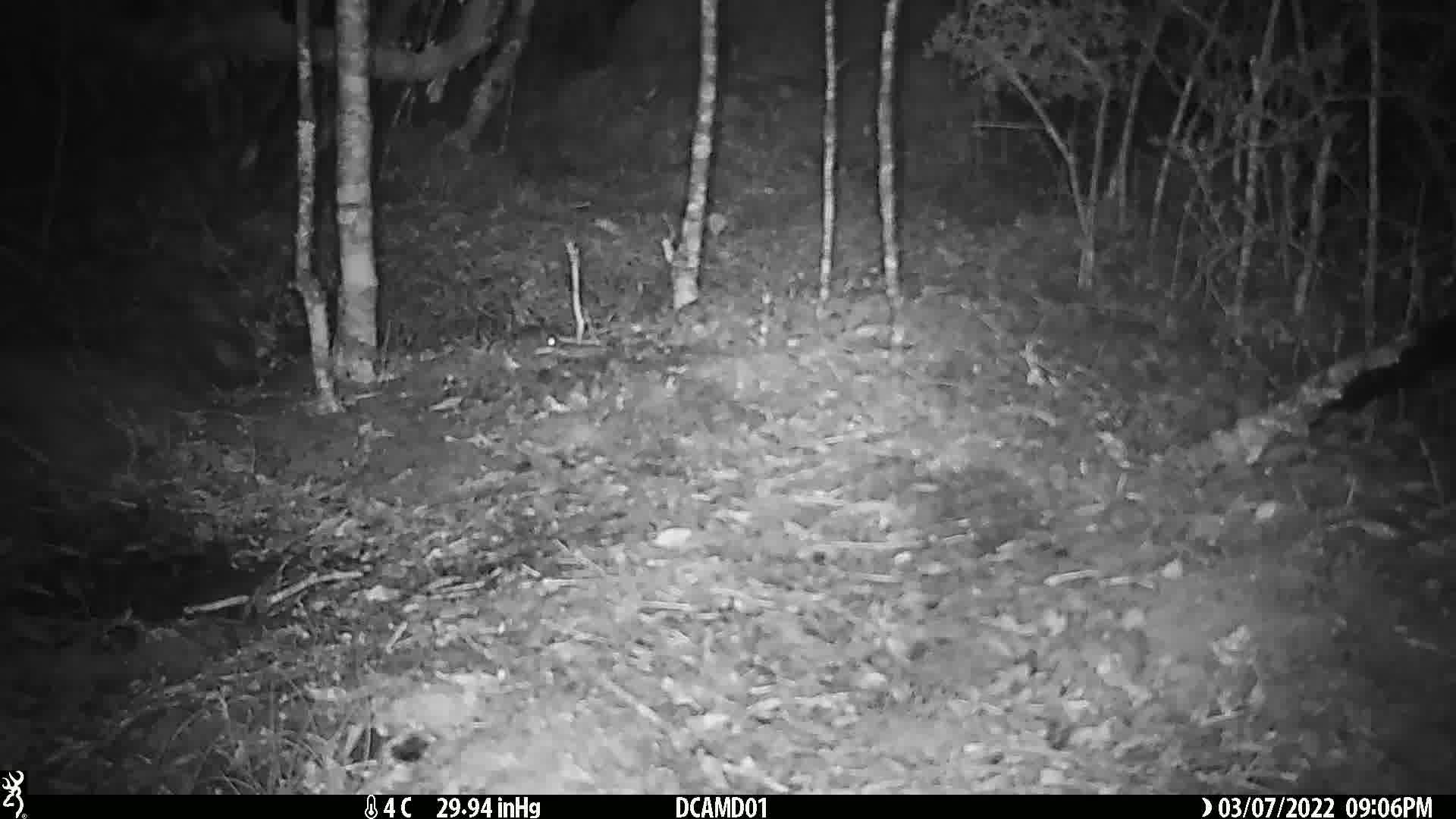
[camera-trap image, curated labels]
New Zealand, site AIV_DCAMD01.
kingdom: Animalia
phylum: Chordata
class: Mammalia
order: Rodentia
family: Muridae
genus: Mus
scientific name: Mus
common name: mouse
Mouse (Mus).